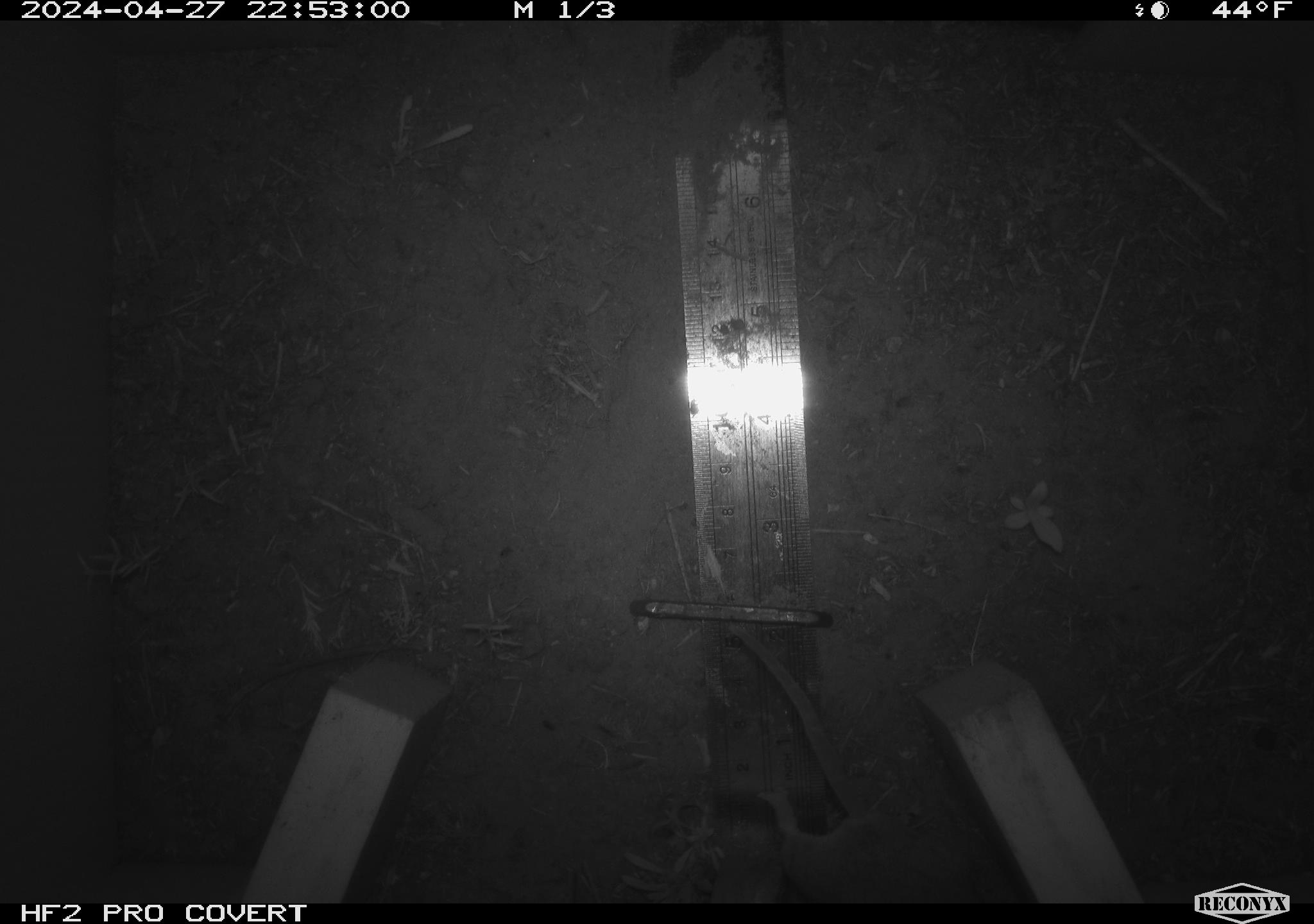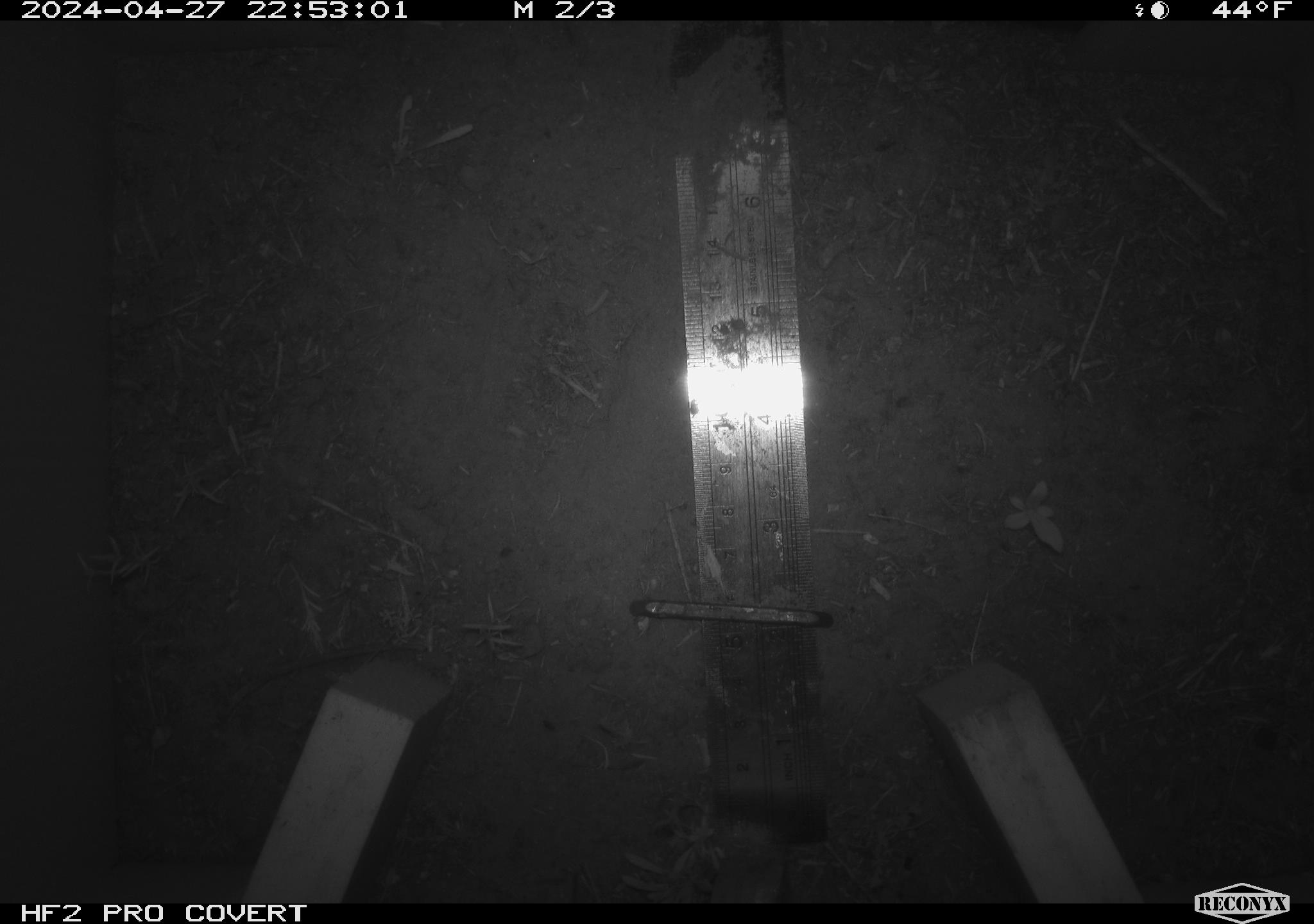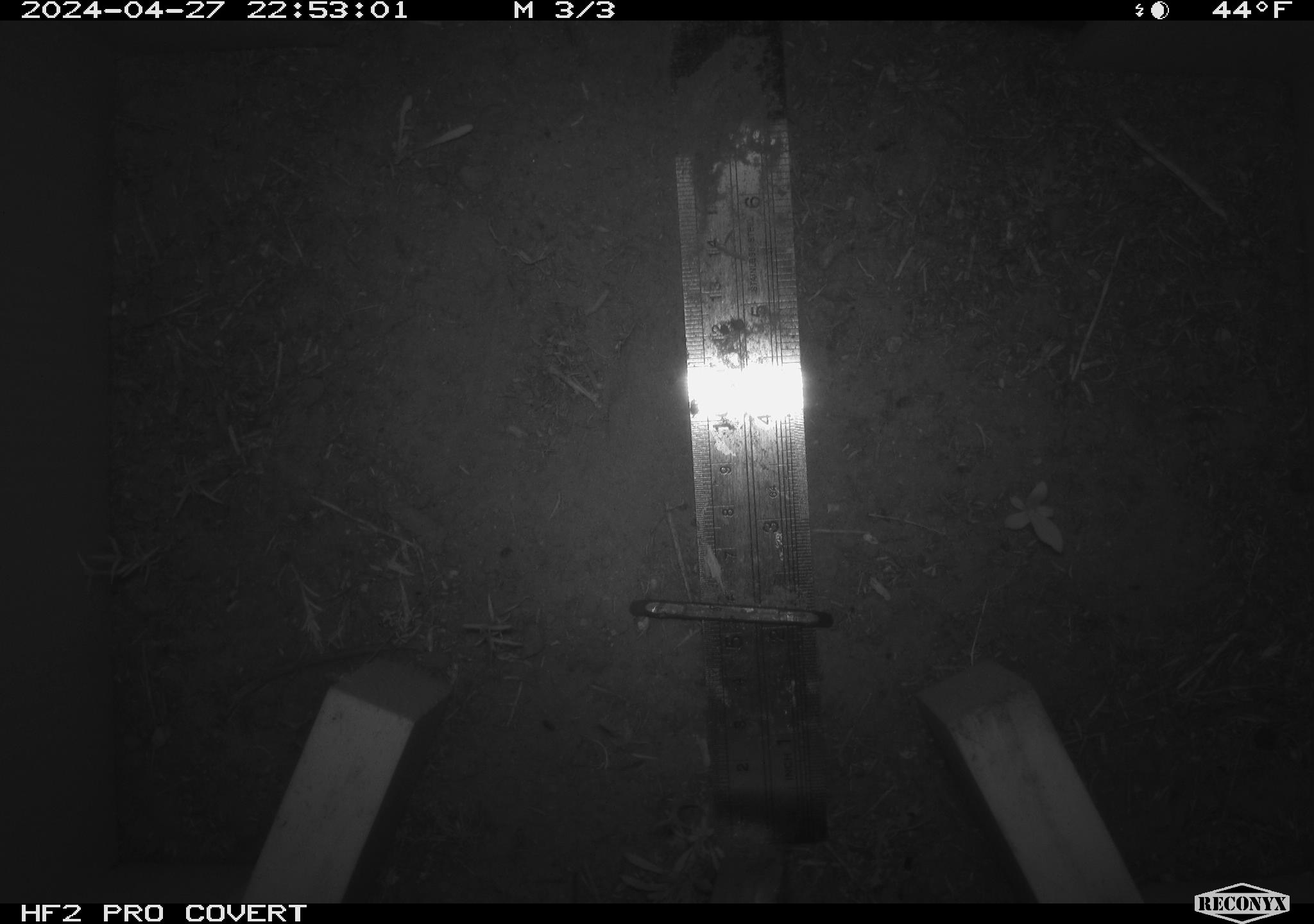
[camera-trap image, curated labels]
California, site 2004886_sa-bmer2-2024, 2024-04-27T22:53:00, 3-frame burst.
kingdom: Animalia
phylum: Chordata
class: Mammalia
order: Rodentia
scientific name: Rodentia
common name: mouse species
Mouse species (Rodentia).